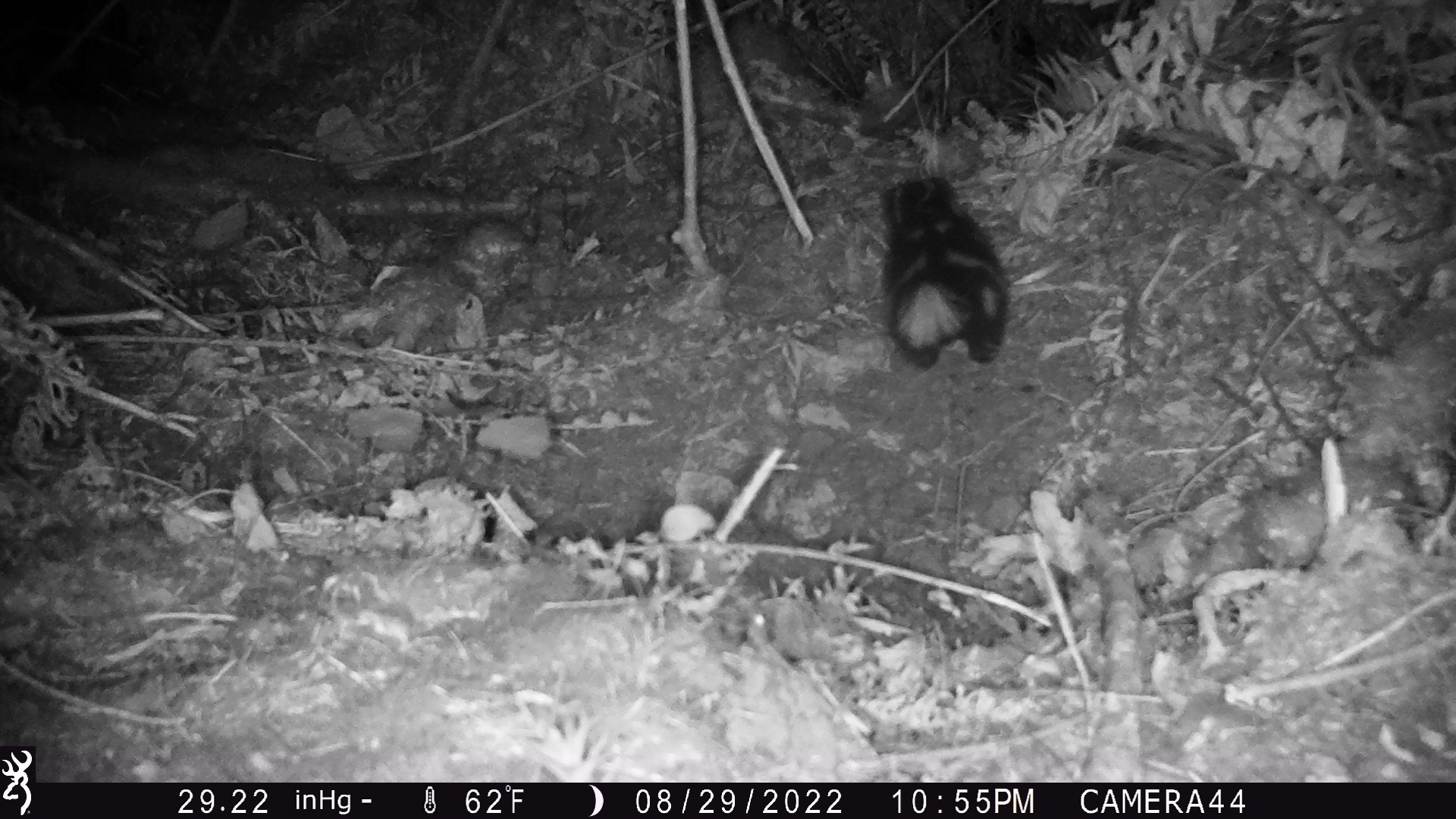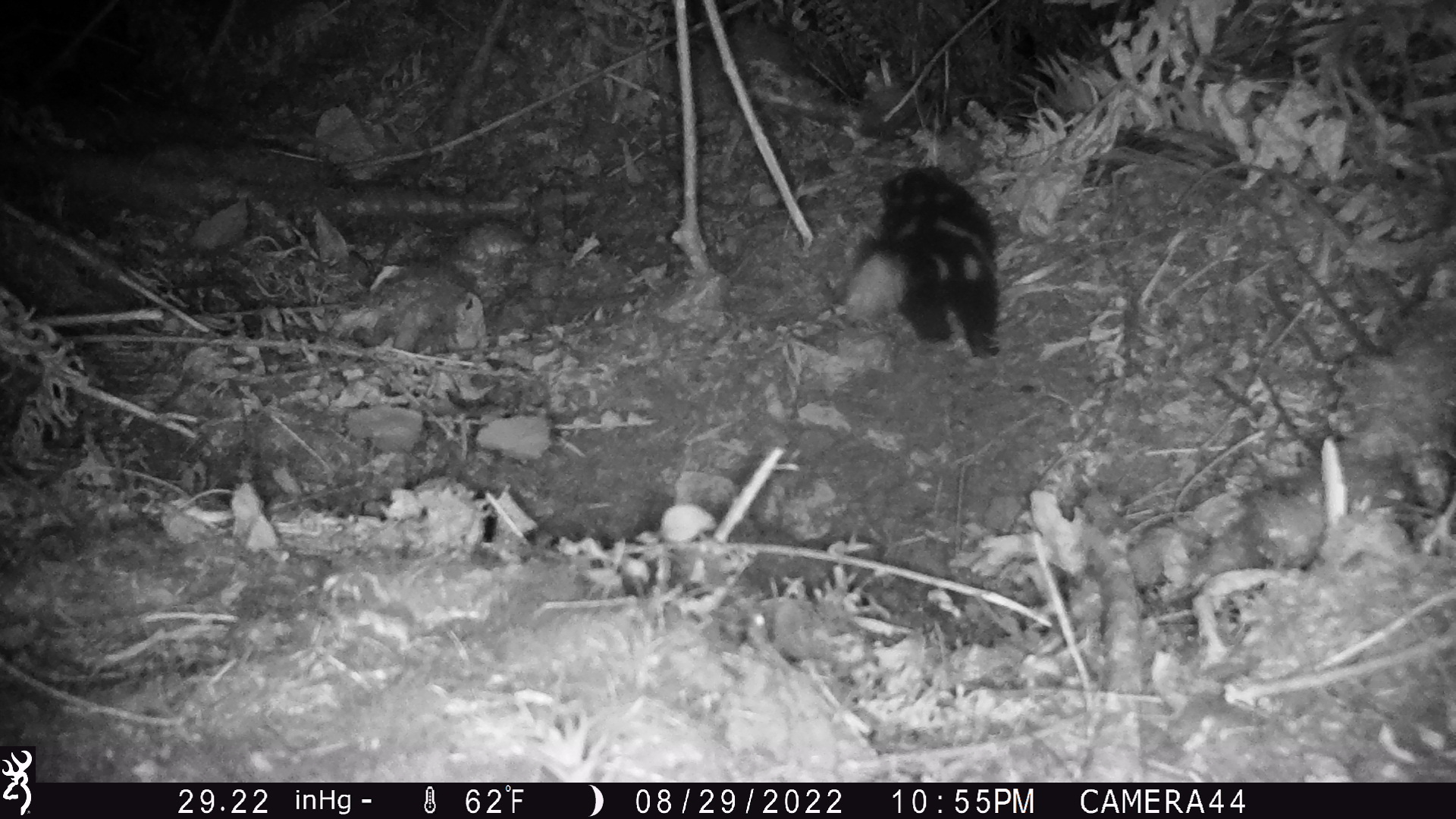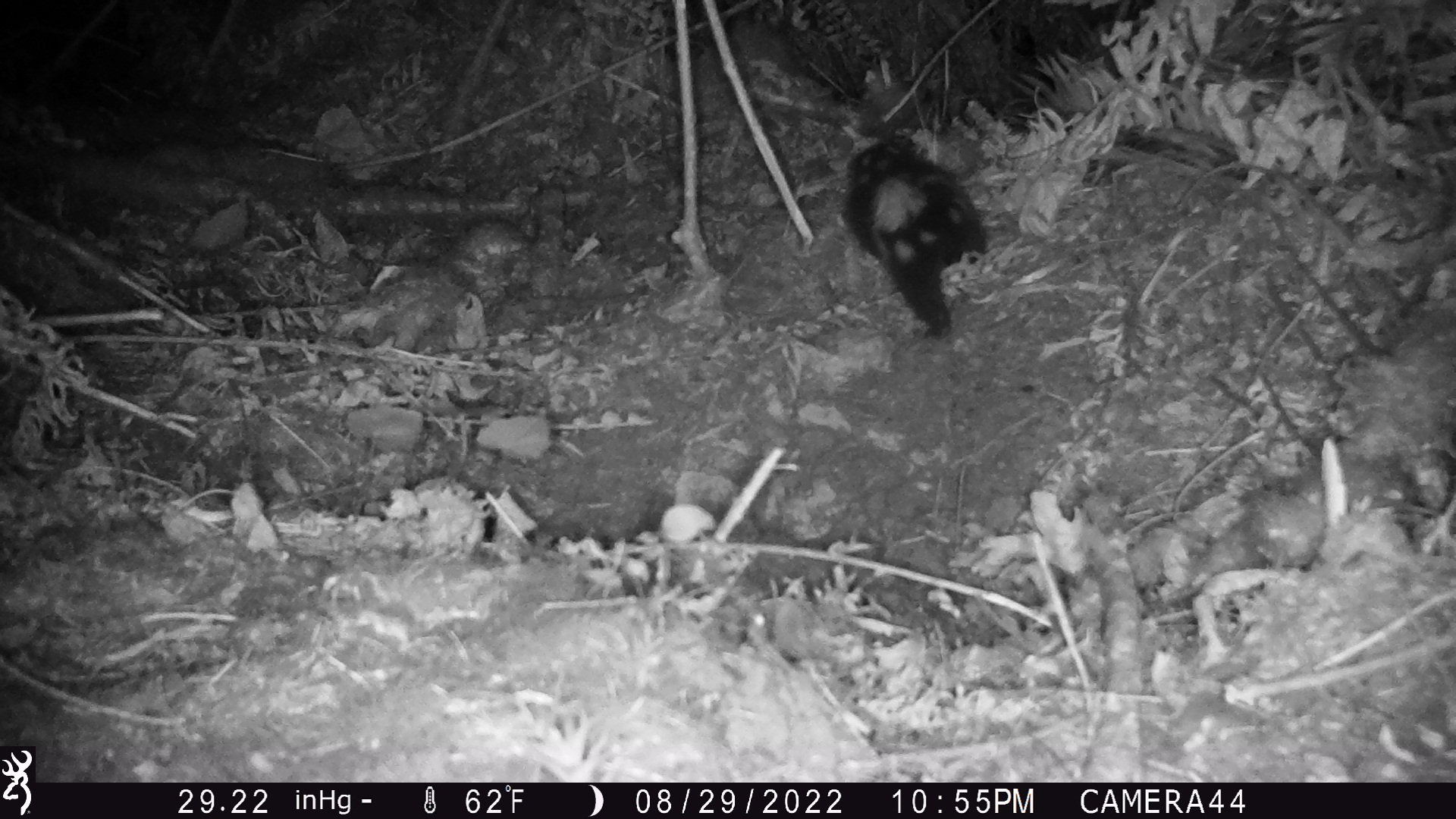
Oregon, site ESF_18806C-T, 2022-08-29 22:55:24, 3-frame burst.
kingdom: Animalia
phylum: Chordata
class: Mammalia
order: Carnivora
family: Mephitidae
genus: Spilogale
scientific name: Spilogale gracilis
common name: western spotted skunk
Western spotted skunk (Spilogale gracilis).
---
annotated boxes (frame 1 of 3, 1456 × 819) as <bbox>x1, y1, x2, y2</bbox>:
western spotted skunk: <bbox>853, 175, 1025, 382</bbox>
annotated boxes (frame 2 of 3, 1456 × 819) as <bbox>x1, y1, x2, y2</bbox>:
western spotted skunk: <bbox>843, 167, 1030, 366</bbox>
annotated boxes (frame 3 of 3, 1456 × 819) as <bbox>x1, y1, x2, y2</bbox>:
western spotted skunk: <bbox>811, 137, 1010, 362</bbox>